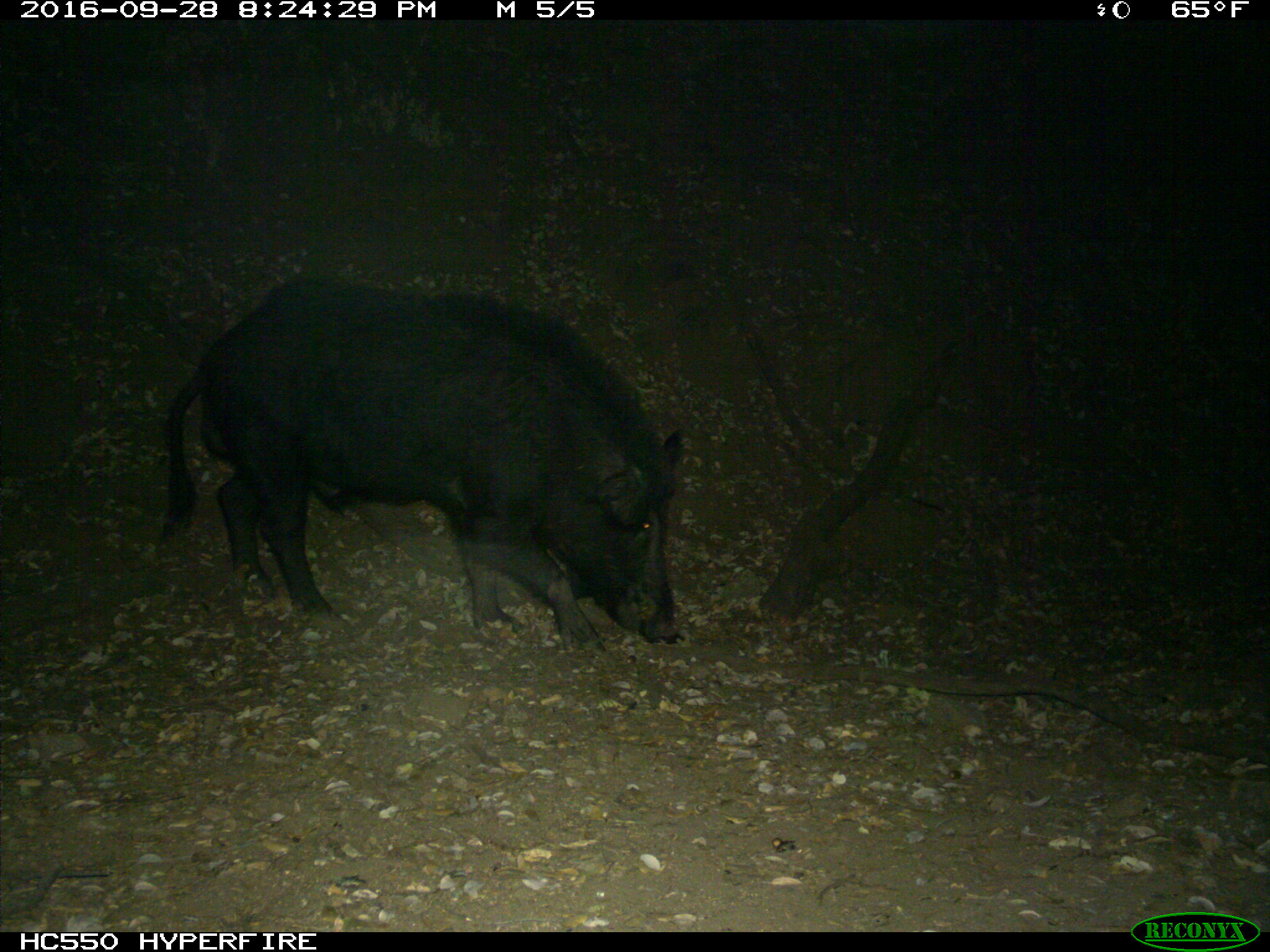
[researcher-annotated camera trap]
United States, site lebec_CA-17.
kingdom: Animalia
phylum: Chordata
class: Mammalia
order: Artiodactyla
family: Suidae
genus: Sus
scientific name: Sus scrofa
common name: wild boar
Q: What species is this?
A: Sus scrofa (wild boar).